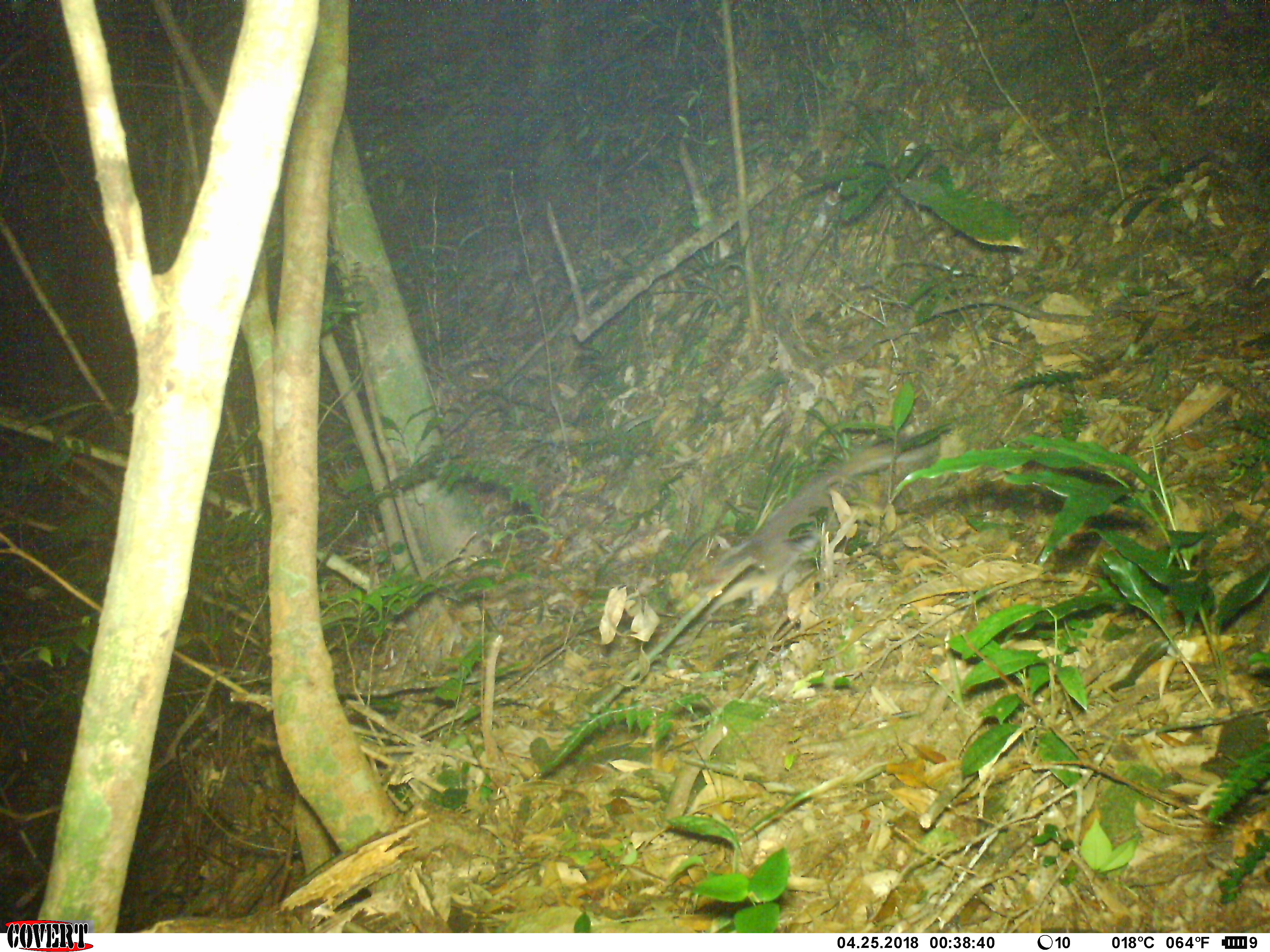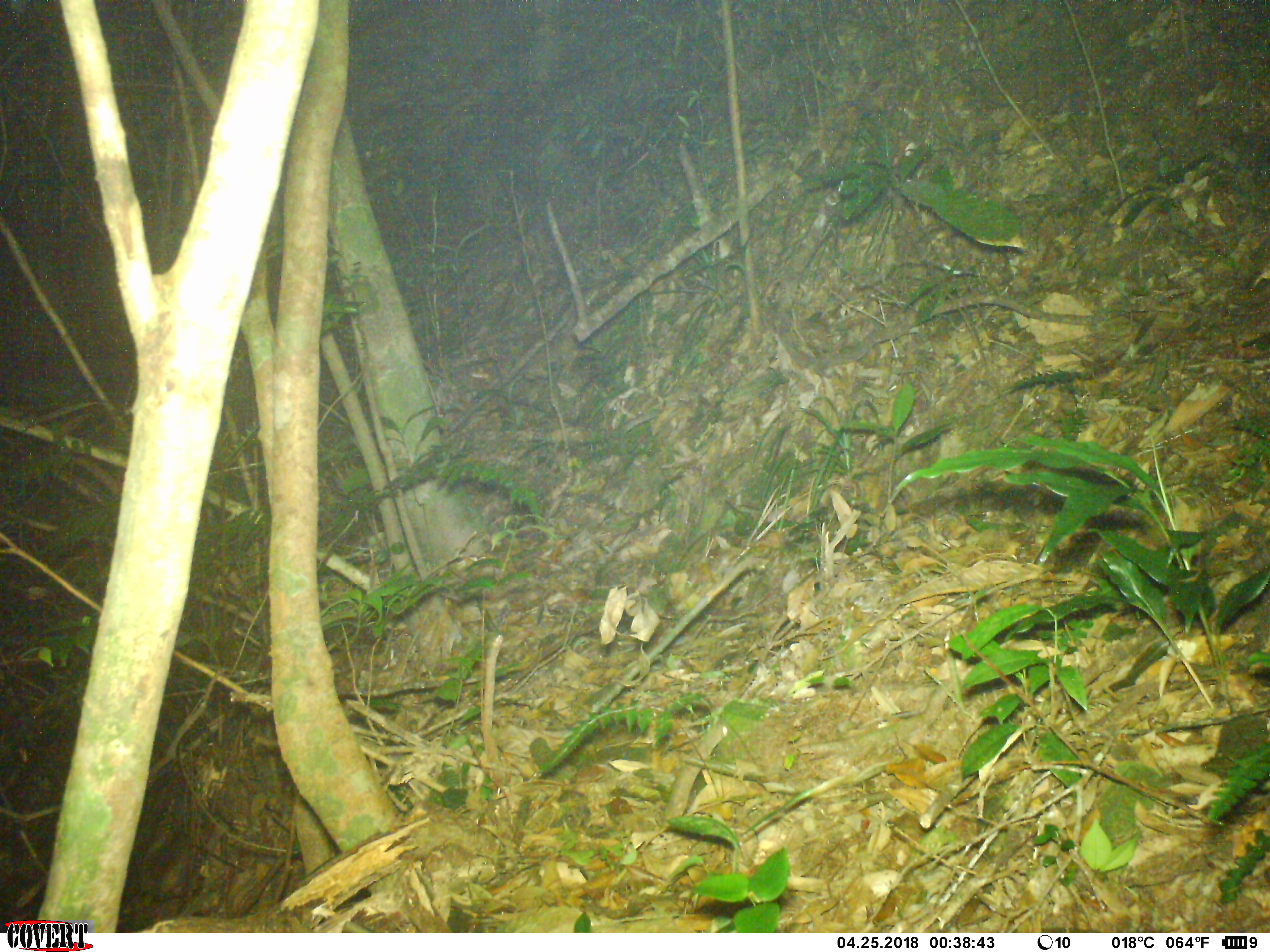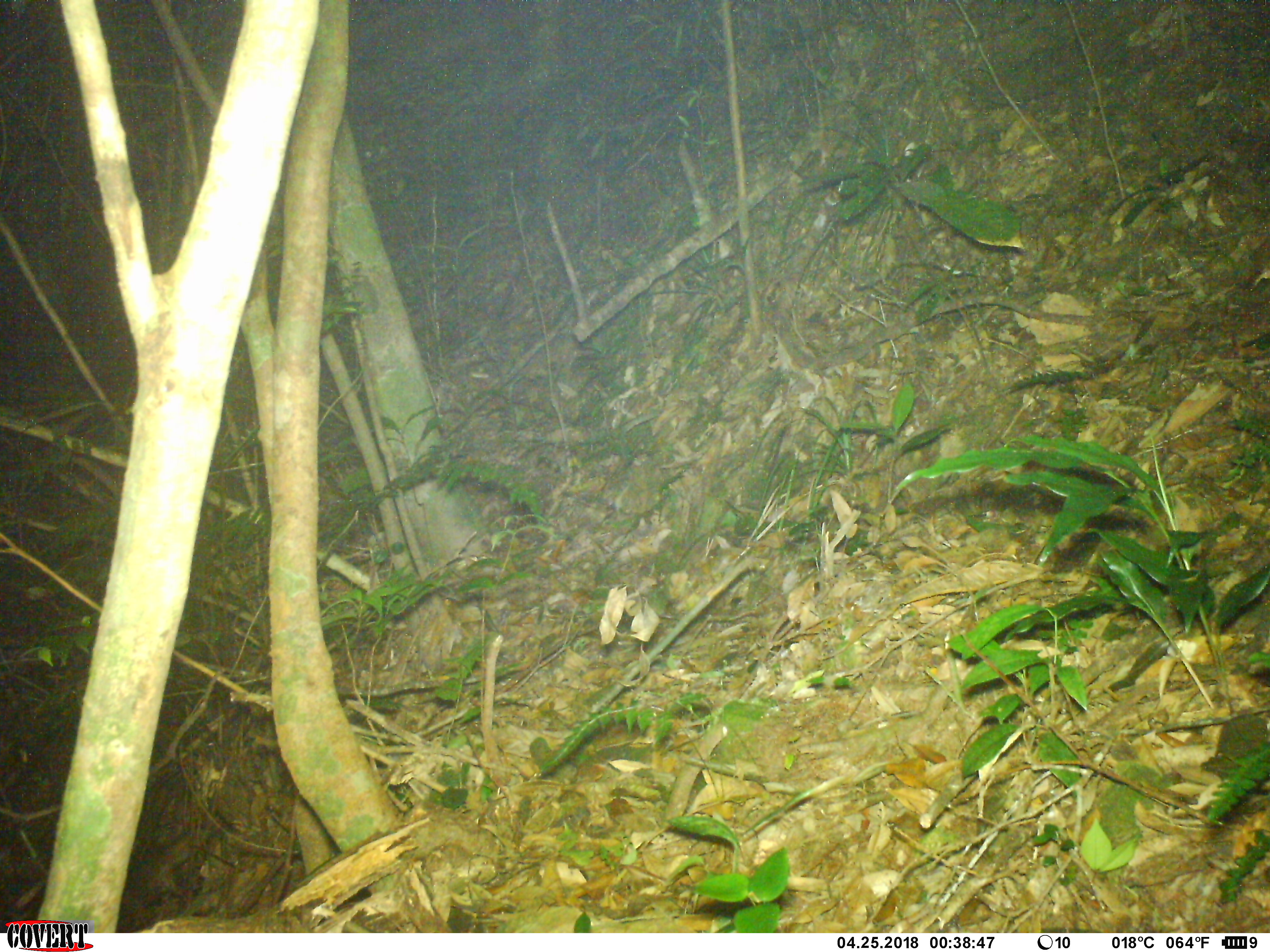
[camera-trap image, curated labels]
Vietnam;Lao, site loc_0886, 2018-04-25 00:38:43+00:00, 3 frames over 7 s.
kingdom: Animalia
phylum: Chordata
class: Mammalia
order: Carnivora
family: Mustelidae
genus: Melogale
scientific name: Melogale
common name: ferret badger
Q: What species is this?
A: Ferret badger (Melogale).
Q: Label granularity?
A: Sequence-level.